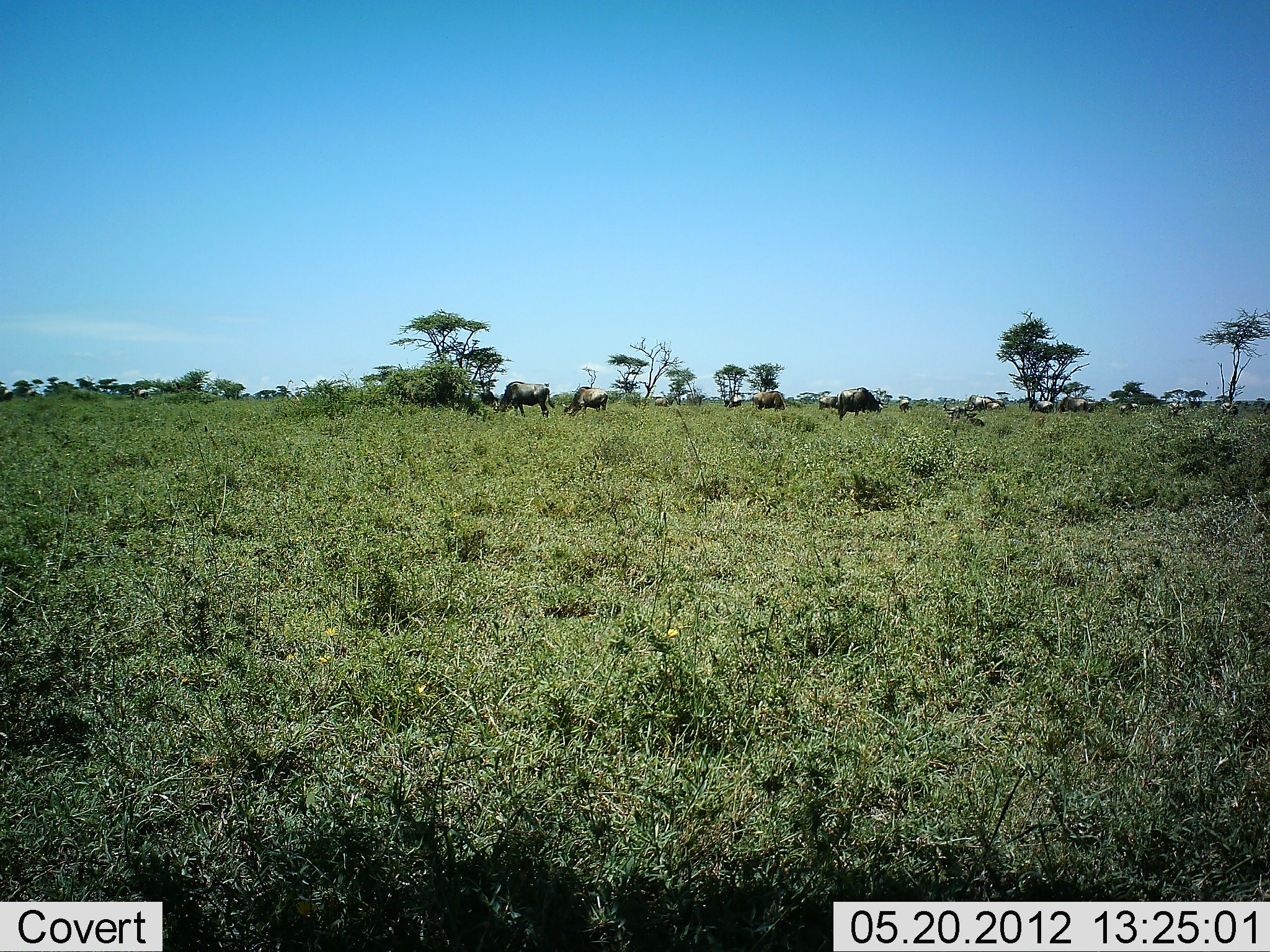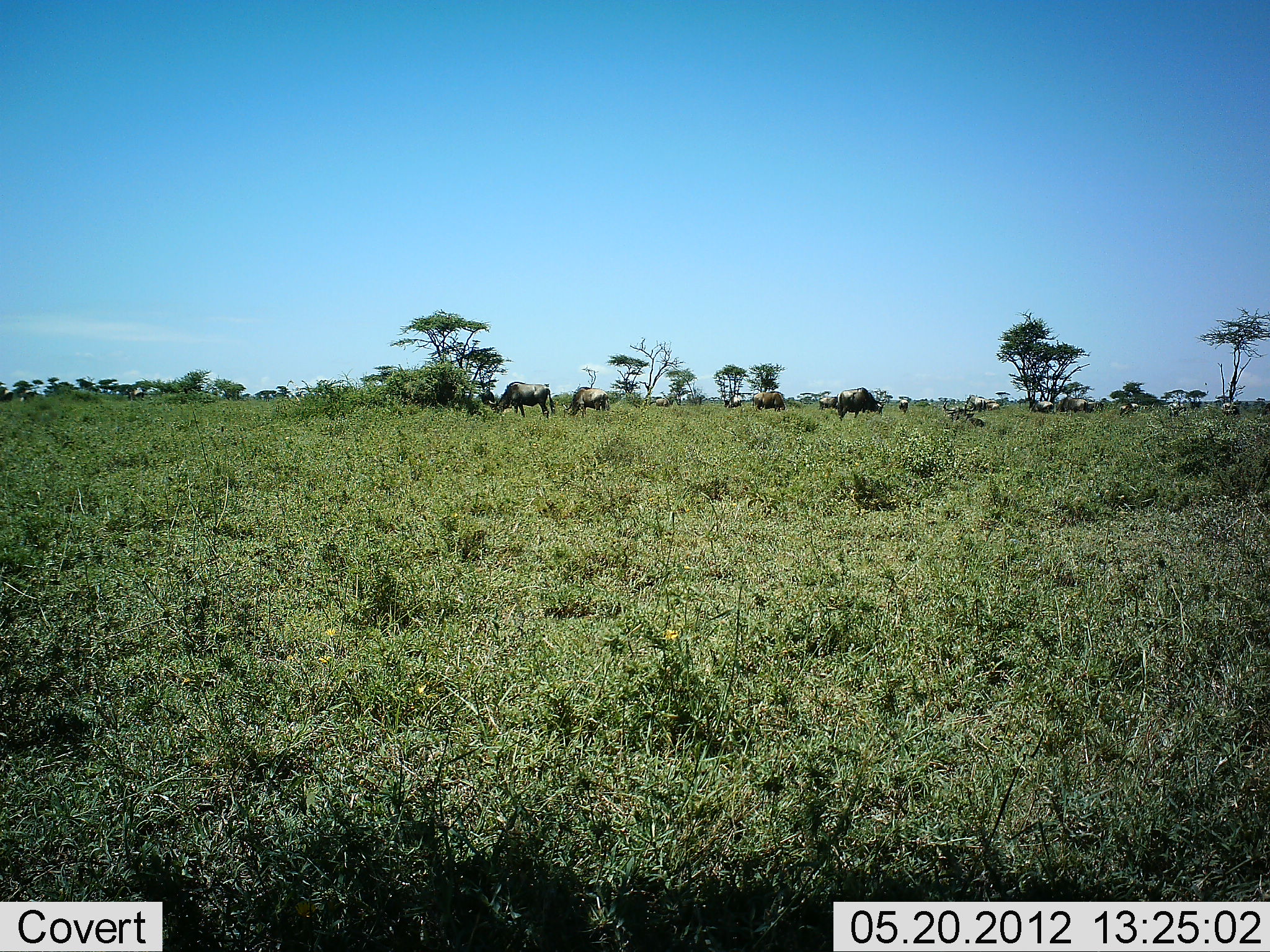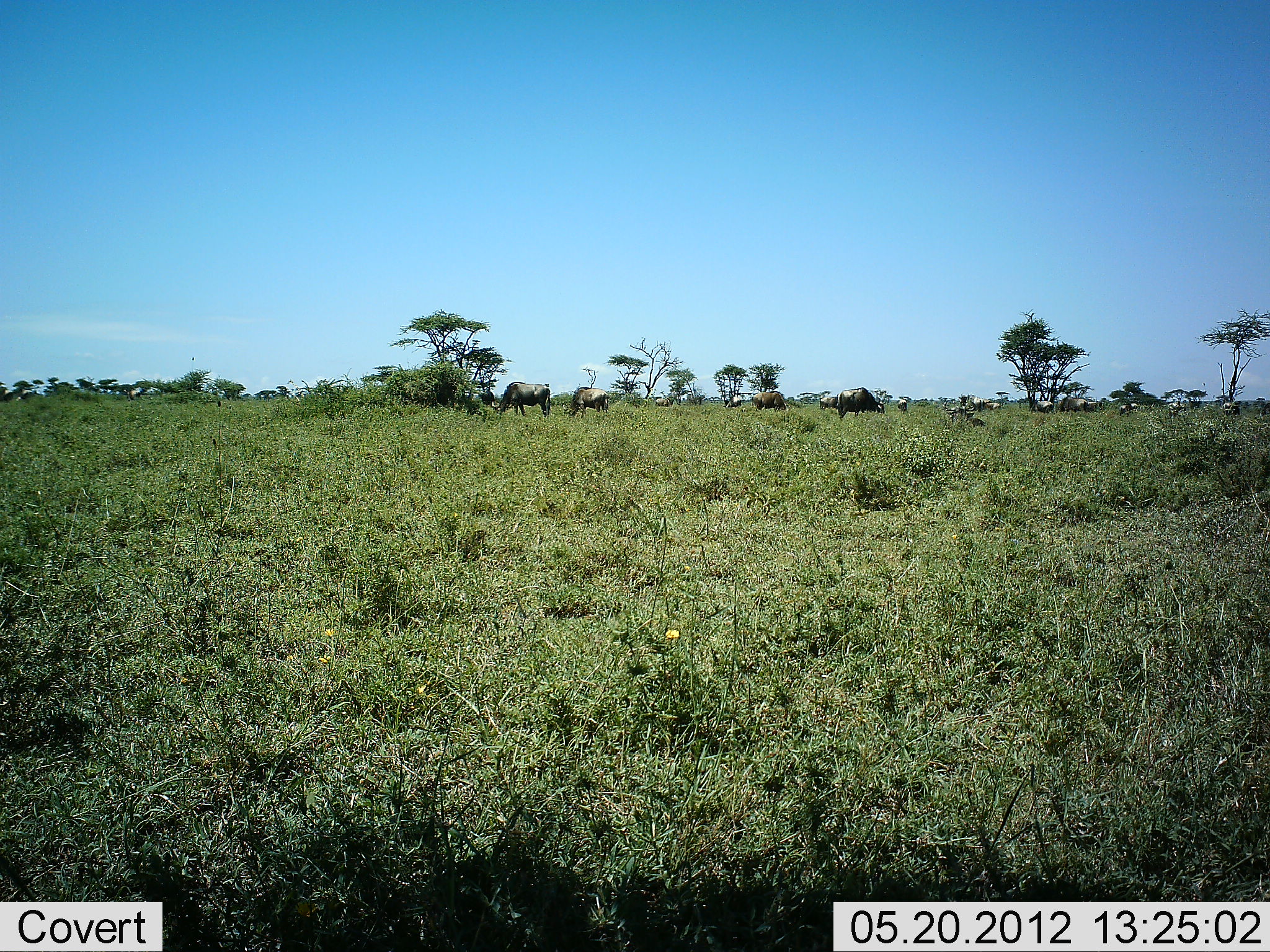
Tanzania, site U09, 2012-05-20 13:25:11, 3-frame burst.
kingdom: Animalia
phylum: Chordata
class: Mammalia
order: Artiodactyla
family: Bovidae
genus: Connochaetes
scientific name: Connochaetes taurinus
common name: blue wildebeest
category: wildebeest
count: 11-50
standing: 50%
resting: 0%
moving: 20%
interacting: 0%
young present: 0%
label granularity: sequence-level